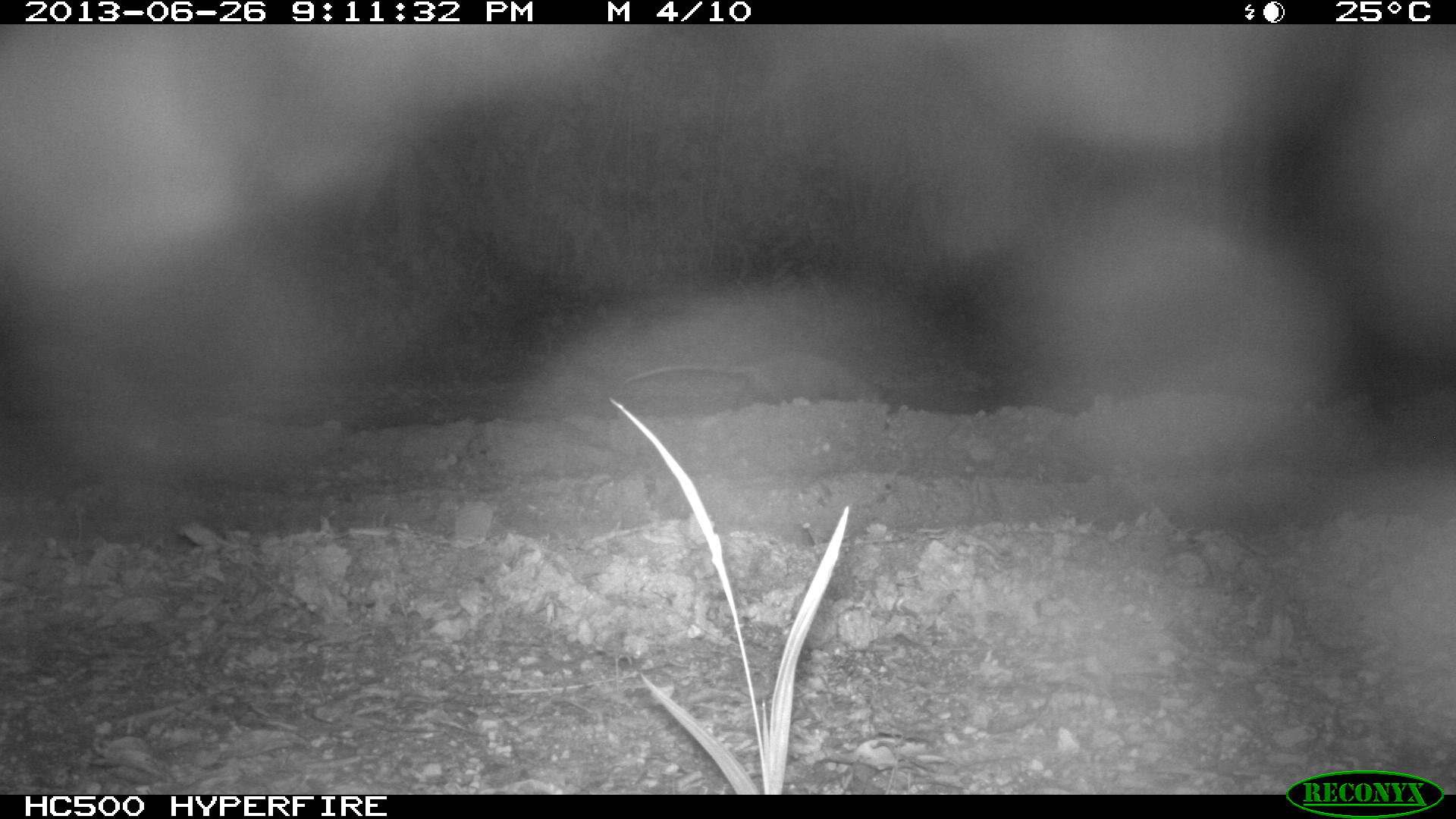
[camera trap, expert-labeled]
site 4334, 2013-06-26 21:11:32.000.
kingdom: Animalia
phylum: Chordata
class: Mammalia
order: Didelphimorphia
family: Didelphidae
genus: Didelphis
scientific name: Didelphis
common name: american opossums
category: didelphis sp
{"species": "didelphis sp (american opossums) (Didelphis)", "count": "1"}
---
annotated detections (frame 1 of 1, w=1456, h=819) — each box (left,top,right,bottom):
didelphis sp: (624,351,898,416)